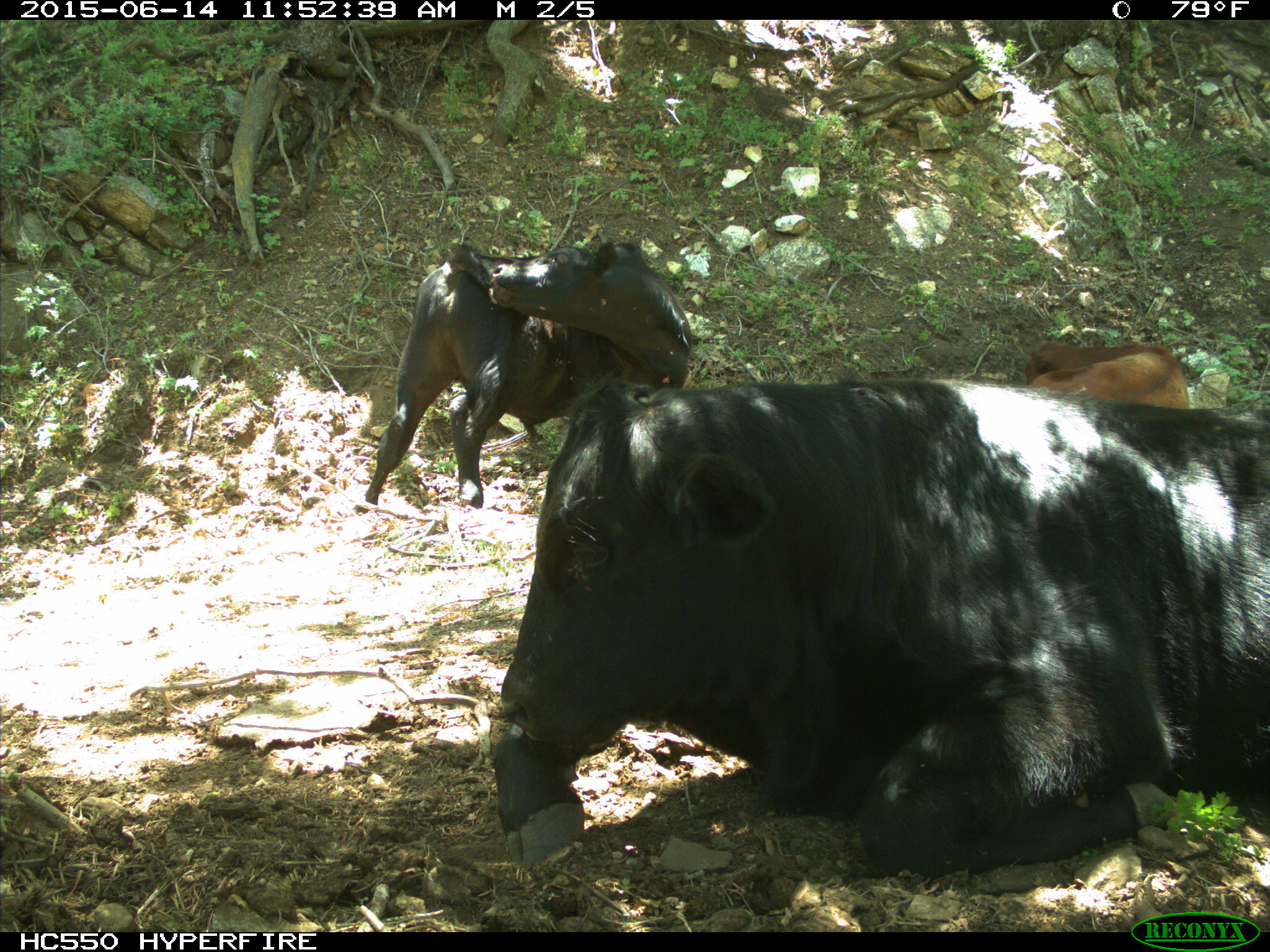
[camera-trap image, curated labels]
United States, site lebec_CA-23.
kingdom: Animalia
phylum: Chordata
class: Mammalia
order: Artiodactyla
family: Bovidae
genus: Bos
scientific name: Bos taurus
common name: domestic cow